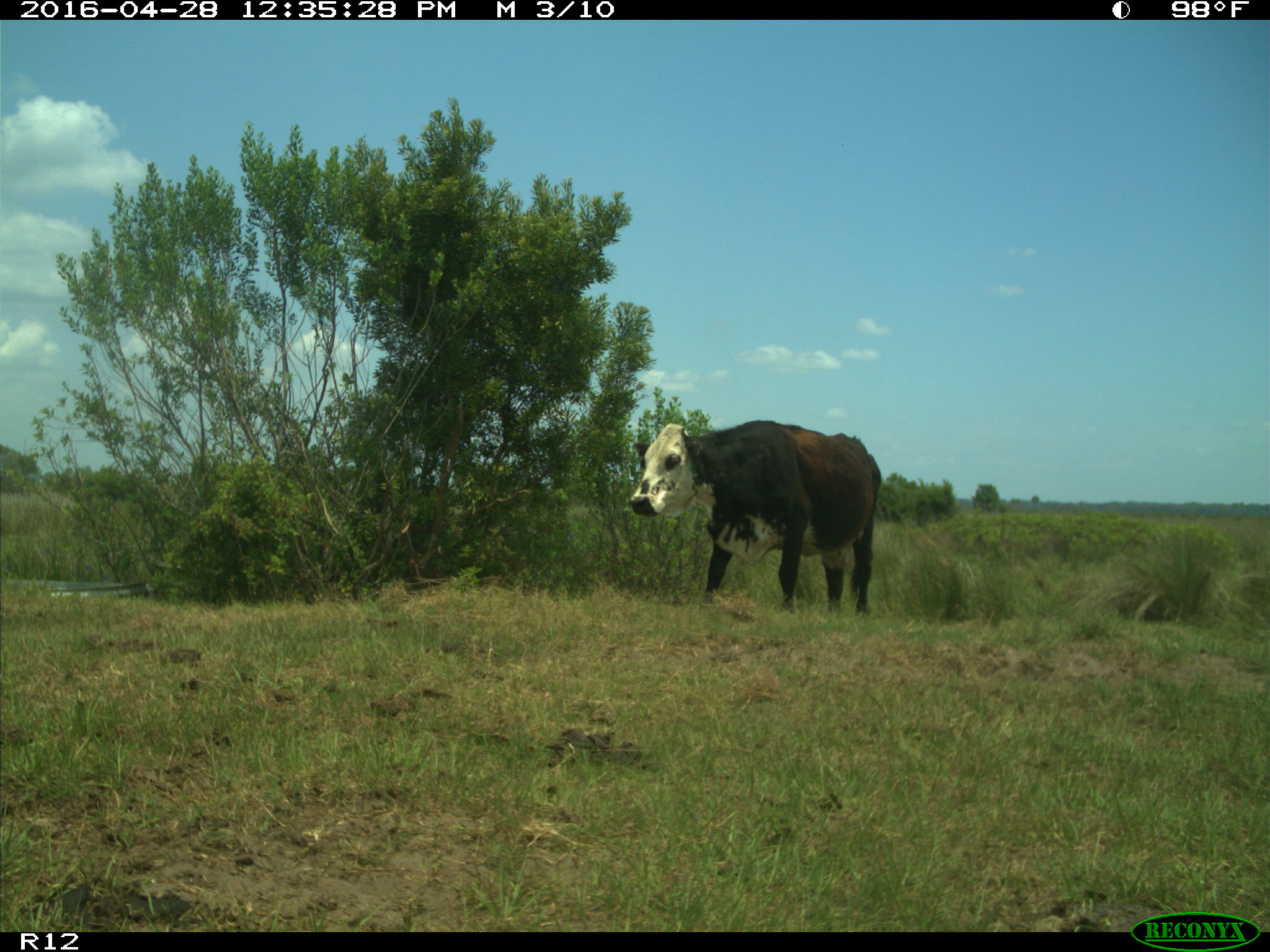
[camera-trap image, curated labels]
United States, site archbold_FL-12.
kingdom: Animalia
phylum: Chordata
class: Mammalia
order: Artiodactyla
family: Bovidae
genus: Bos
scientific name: Bos taurus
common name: domestic cow